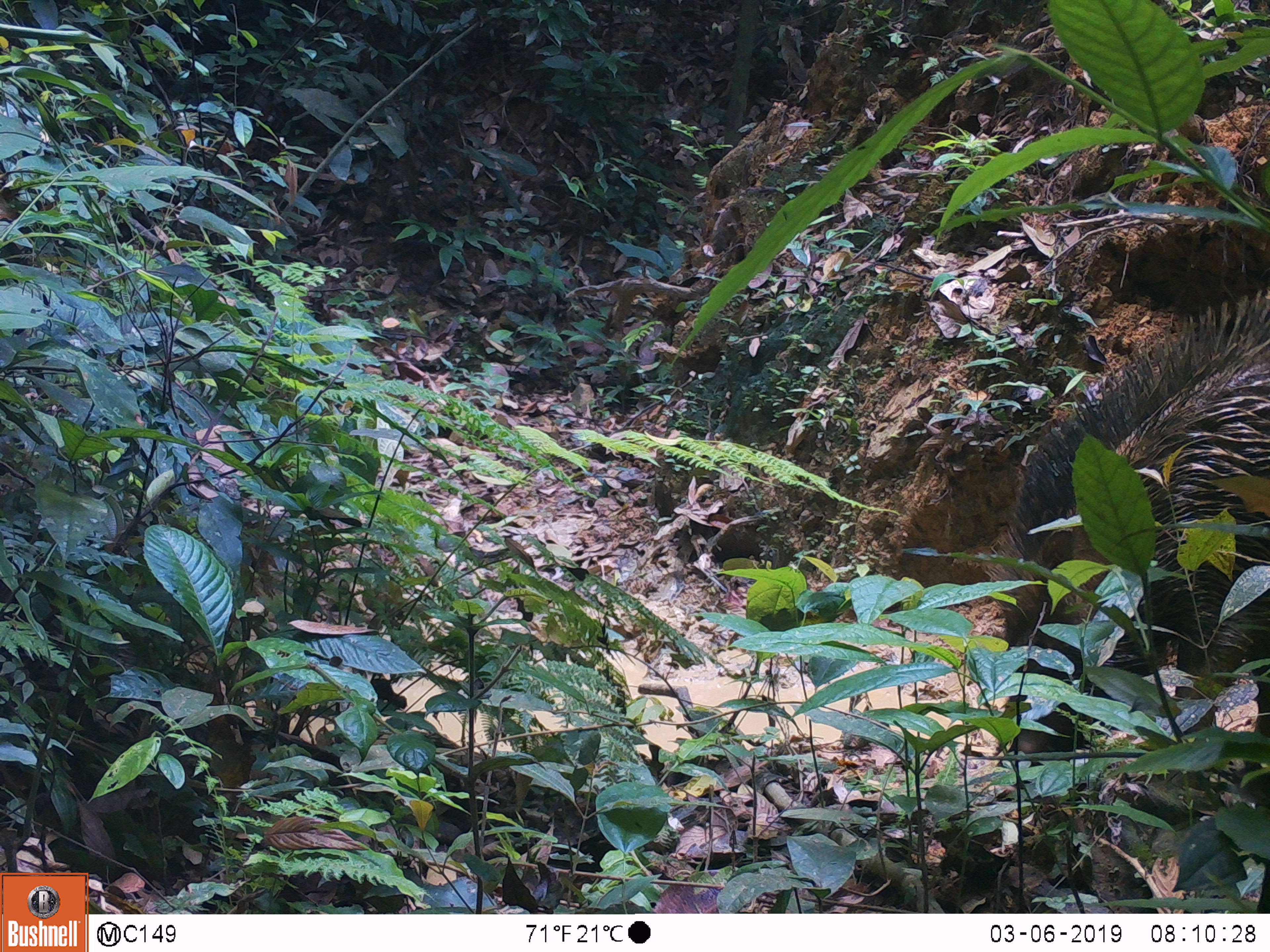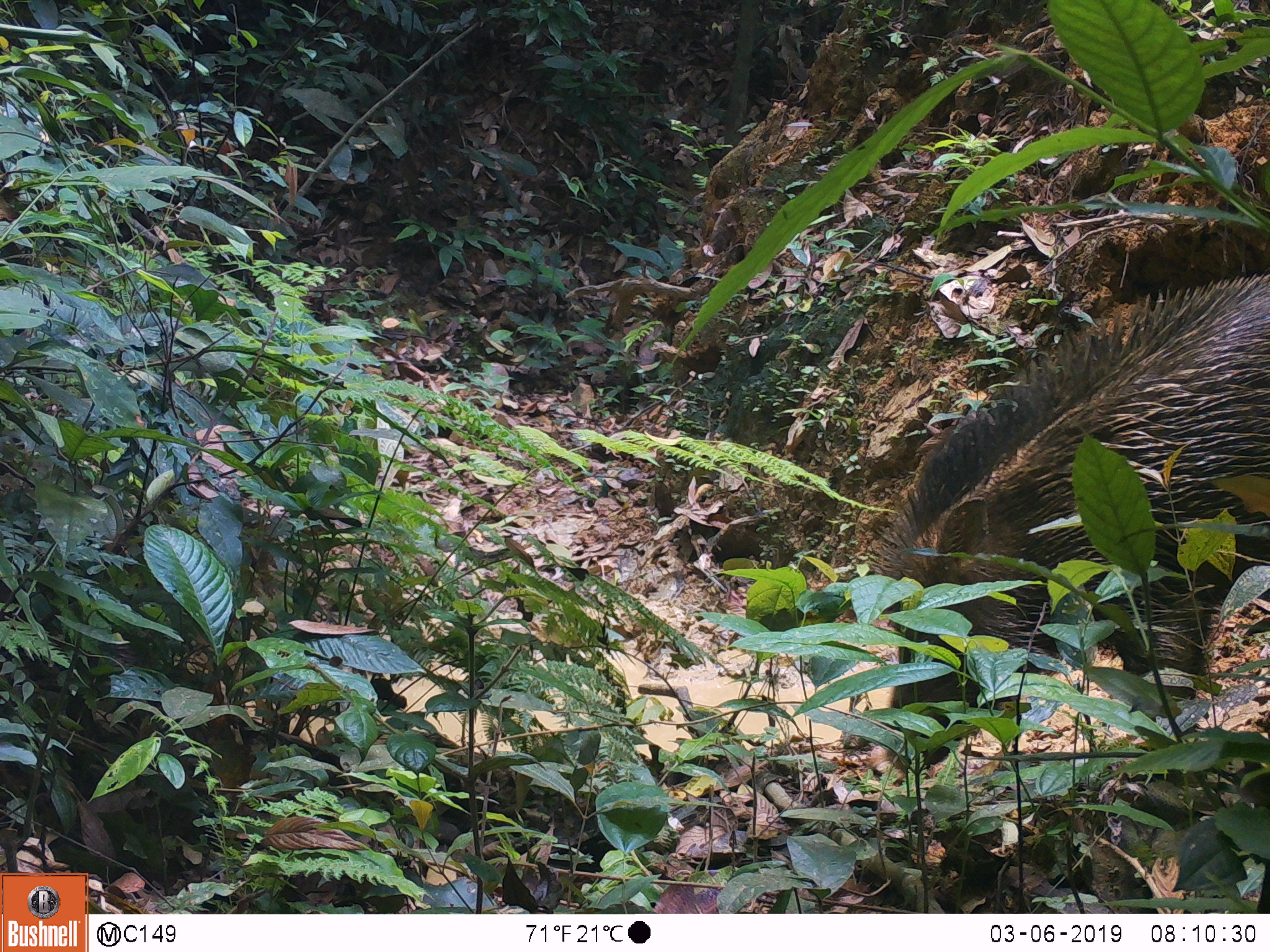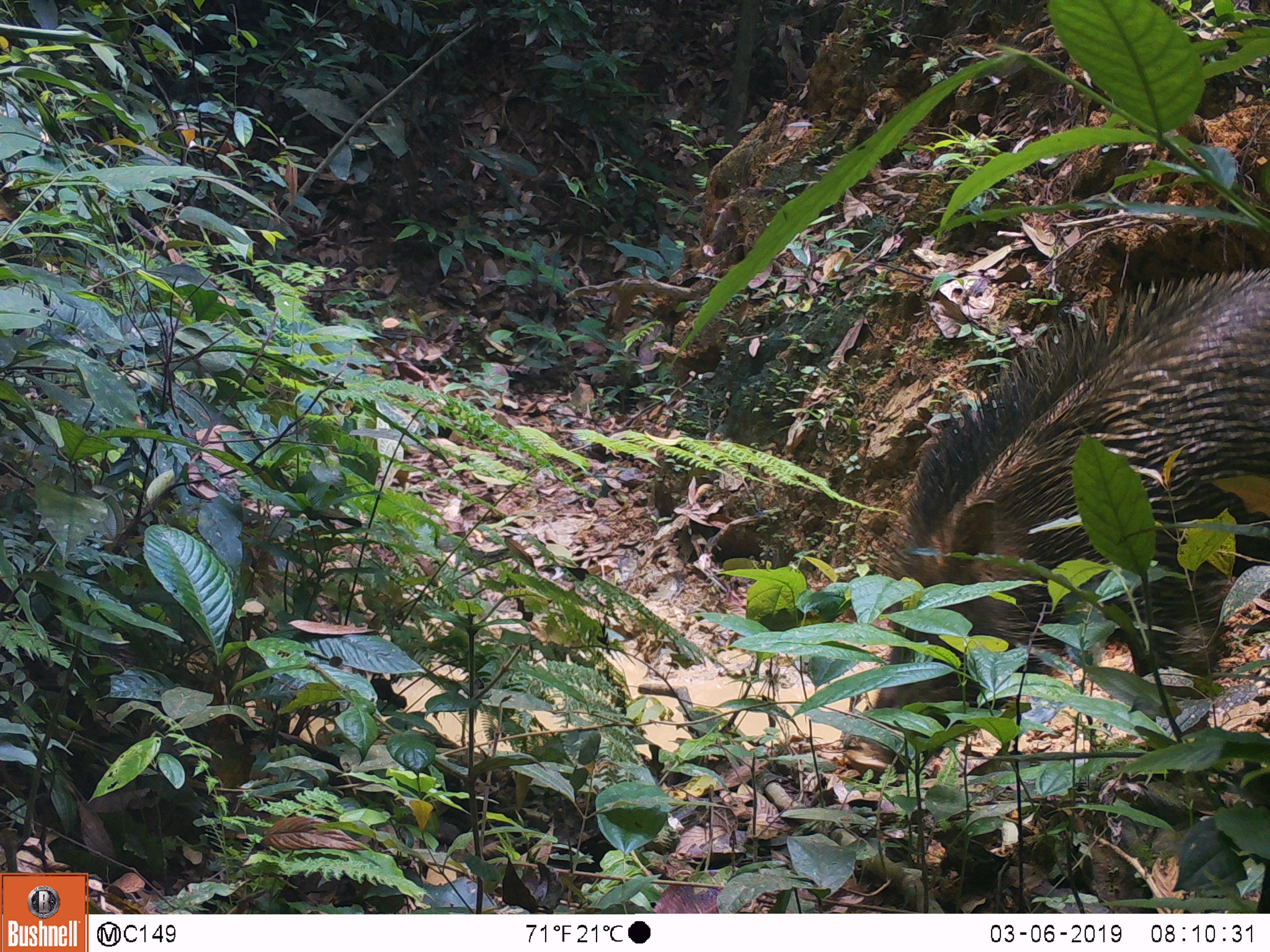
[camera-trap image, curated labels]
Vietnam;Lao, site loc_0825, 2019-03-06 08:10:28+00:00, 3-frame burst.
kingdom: Animalia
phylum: Chordata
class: Mammalia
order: Artiodactyla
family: Suidae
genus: Sus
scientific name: Sus scrofa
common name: eurasian wild pig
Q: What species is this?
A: Eurasian wild pig (Sus scrofa).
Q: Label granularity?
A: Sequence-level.